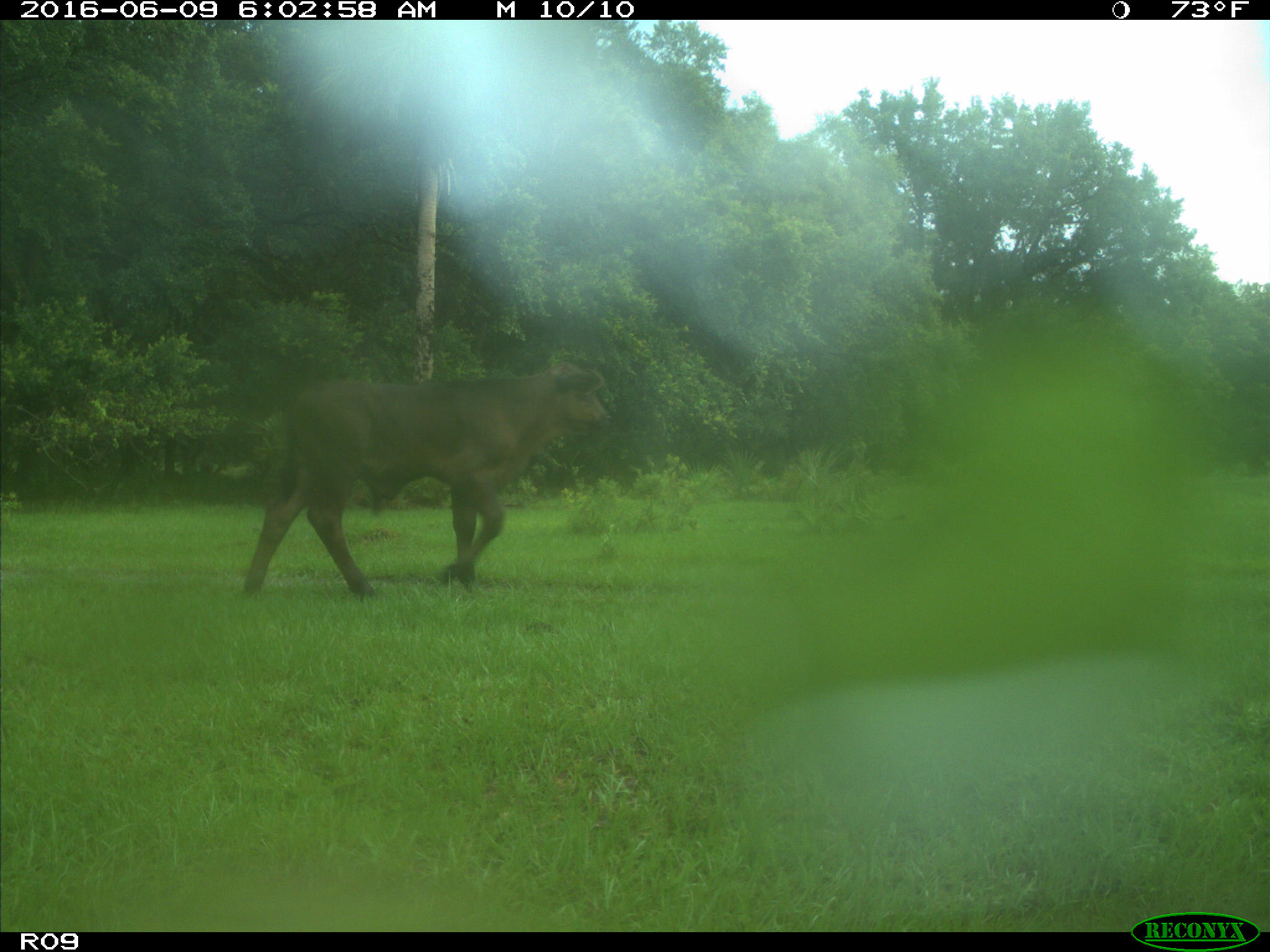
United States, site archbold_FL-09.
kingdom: Animalia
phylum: Chordata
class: Mammalia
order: Artiodactyla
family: Bovidae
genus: Bos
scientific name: Bos taurus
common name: domestic cow